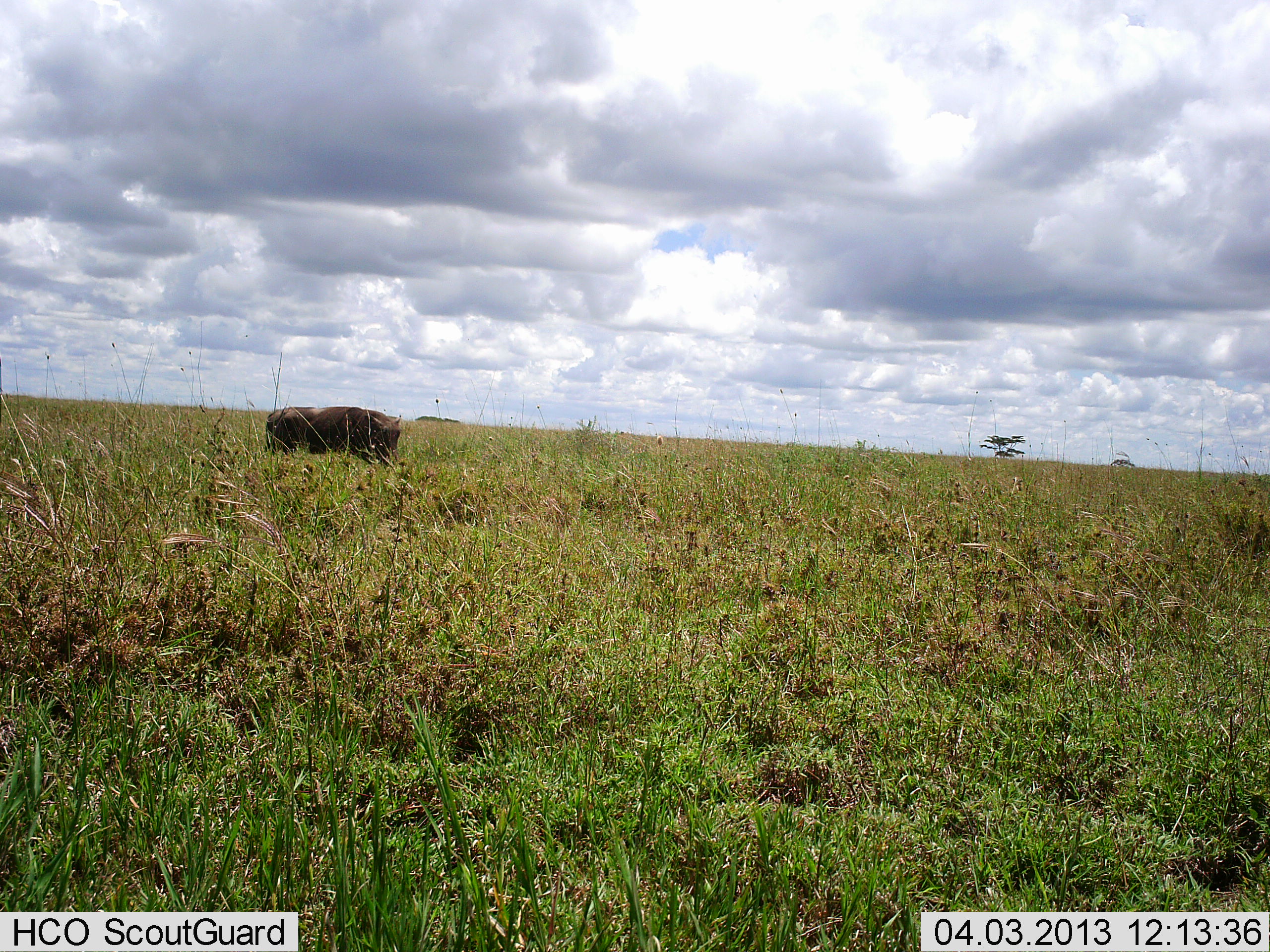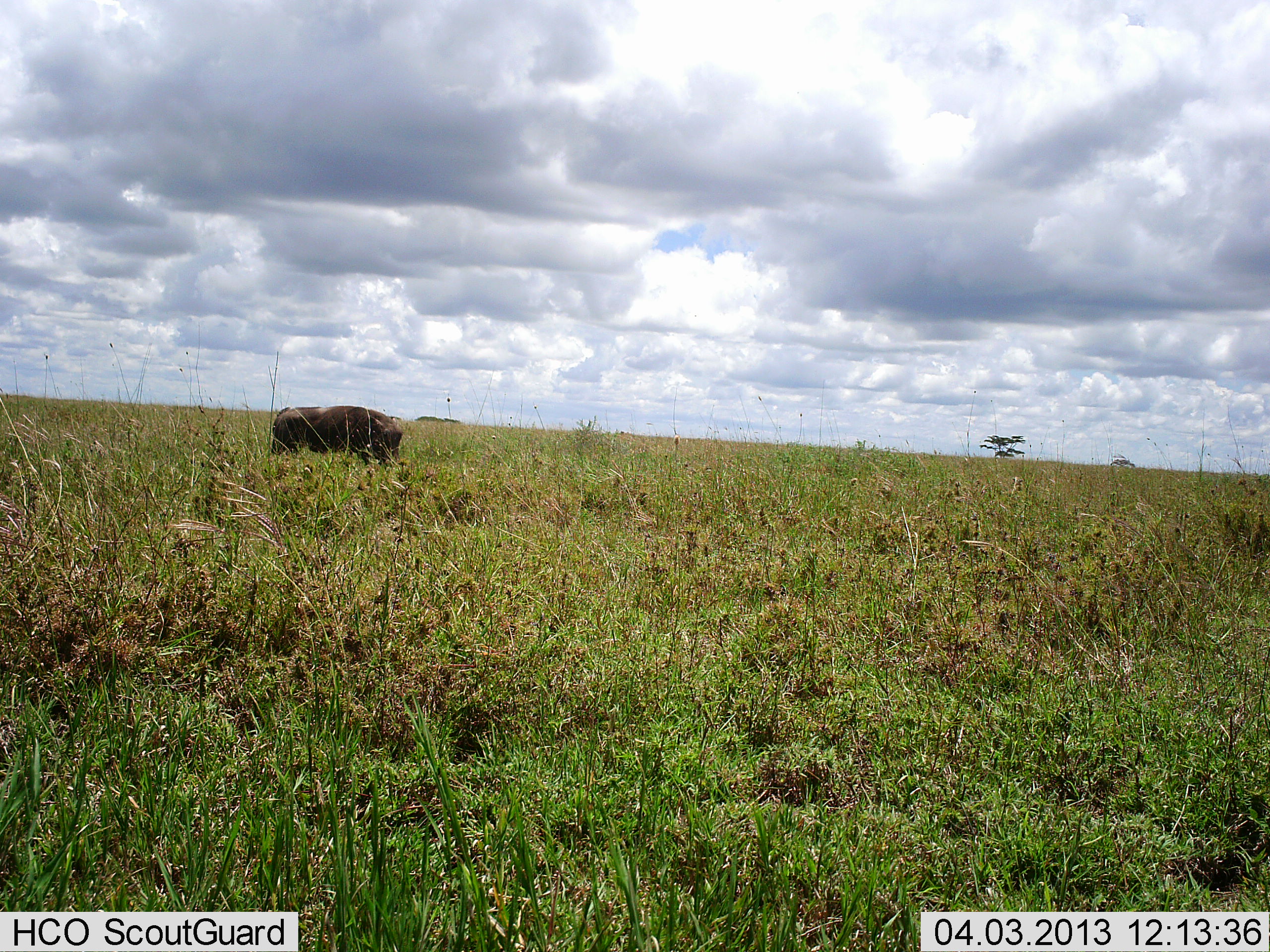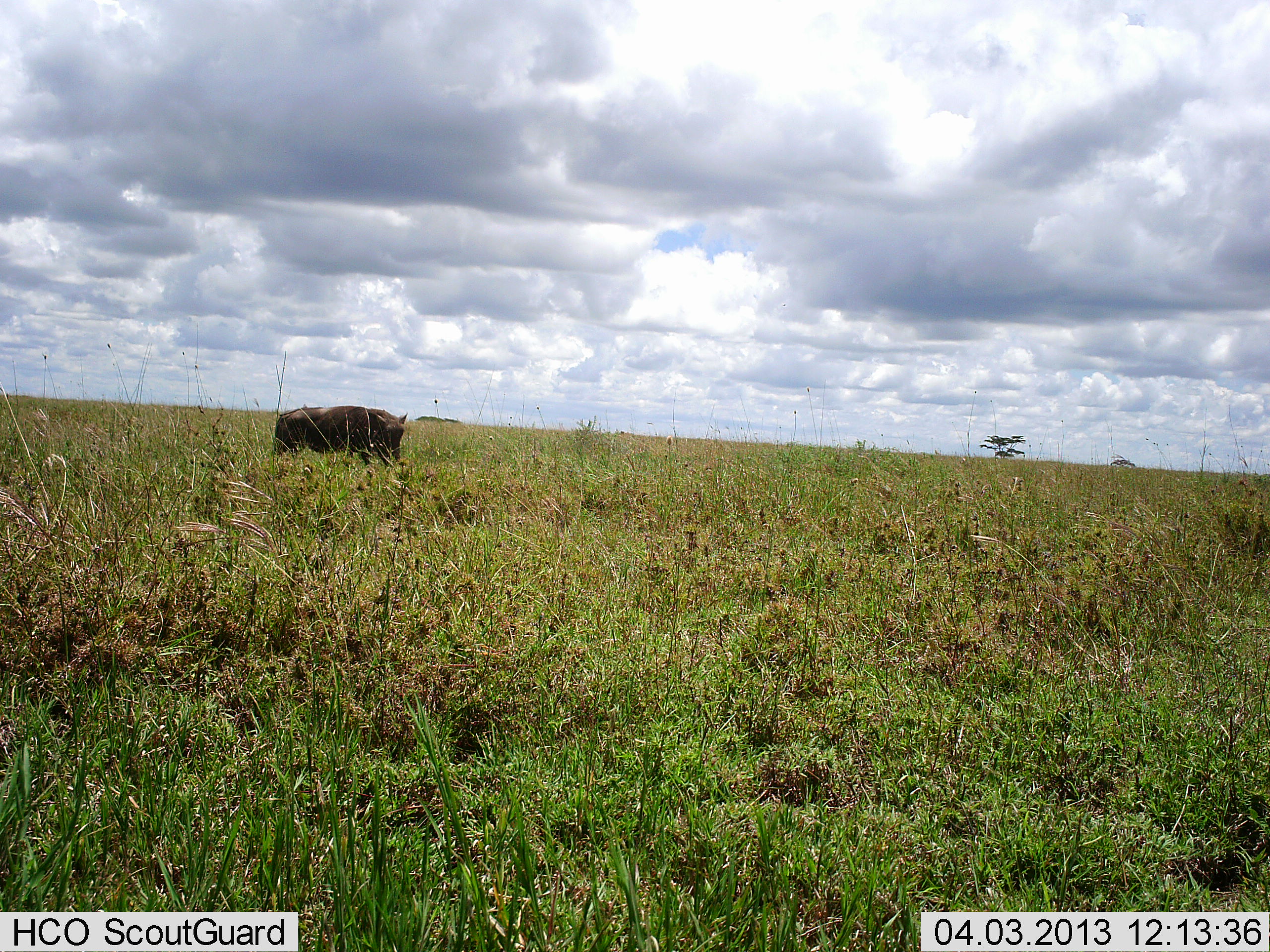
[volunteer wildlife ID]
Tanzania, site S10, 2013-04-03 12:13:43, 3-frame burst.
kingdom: Animalia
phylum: Chordata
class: Mammalia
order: Artiodactyla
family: Suidae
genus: Phacochoerus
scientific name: Phacochoerus africanus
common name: warthog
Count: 1.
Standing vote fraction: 40%.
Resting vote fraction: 0%.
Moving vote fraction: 0%.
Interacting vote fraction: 0%.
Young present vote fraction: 0%.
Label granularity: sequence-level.